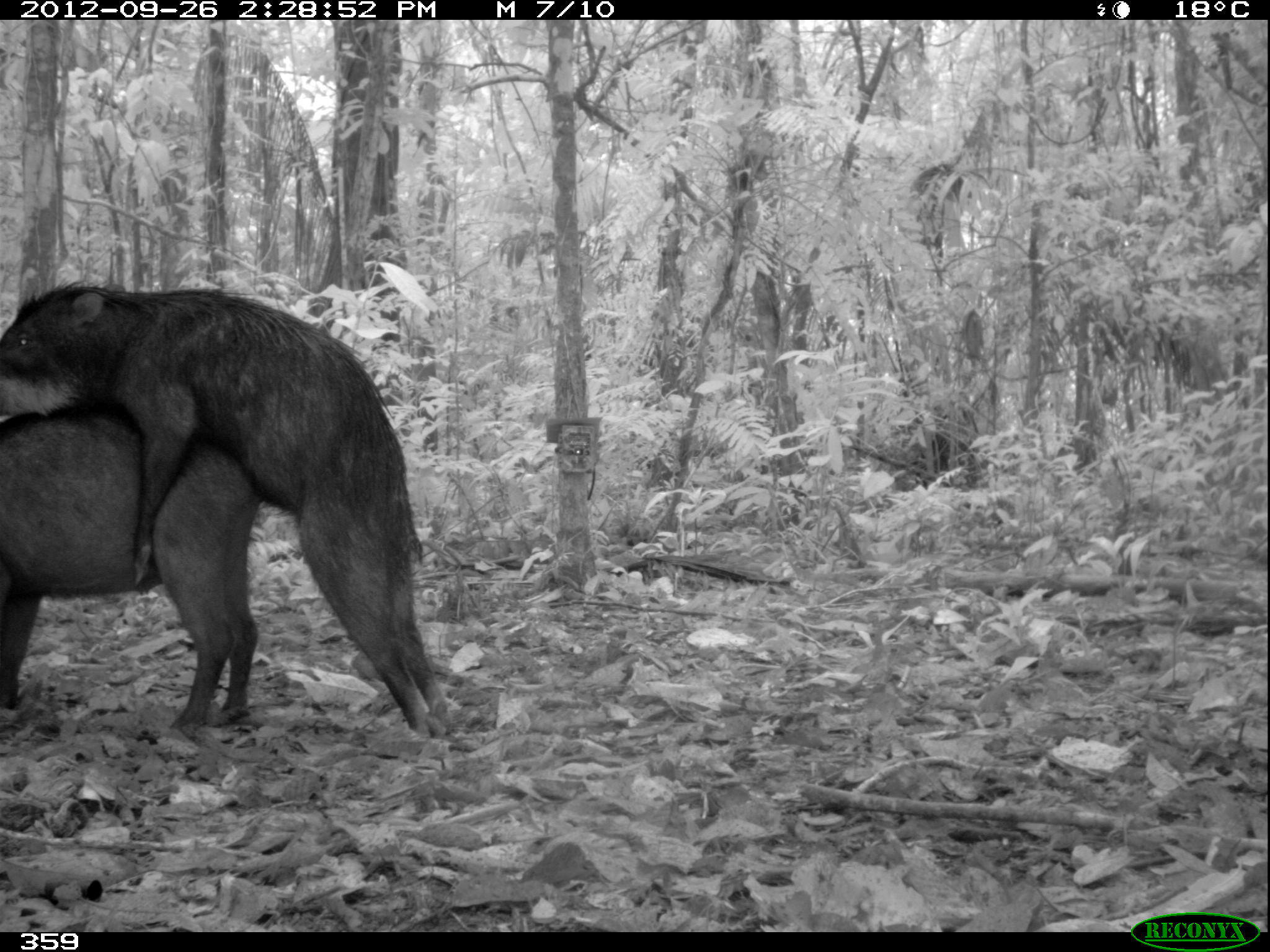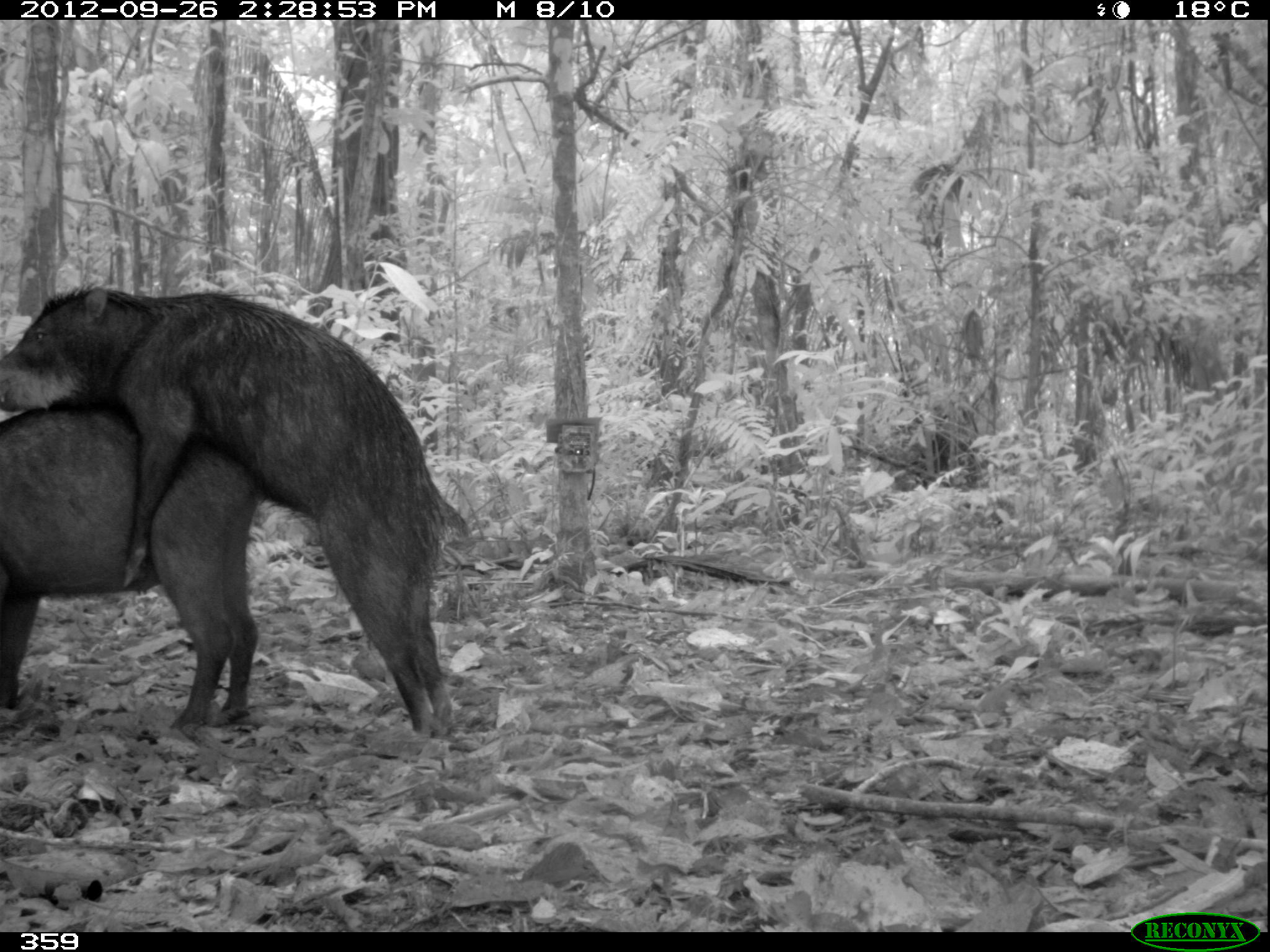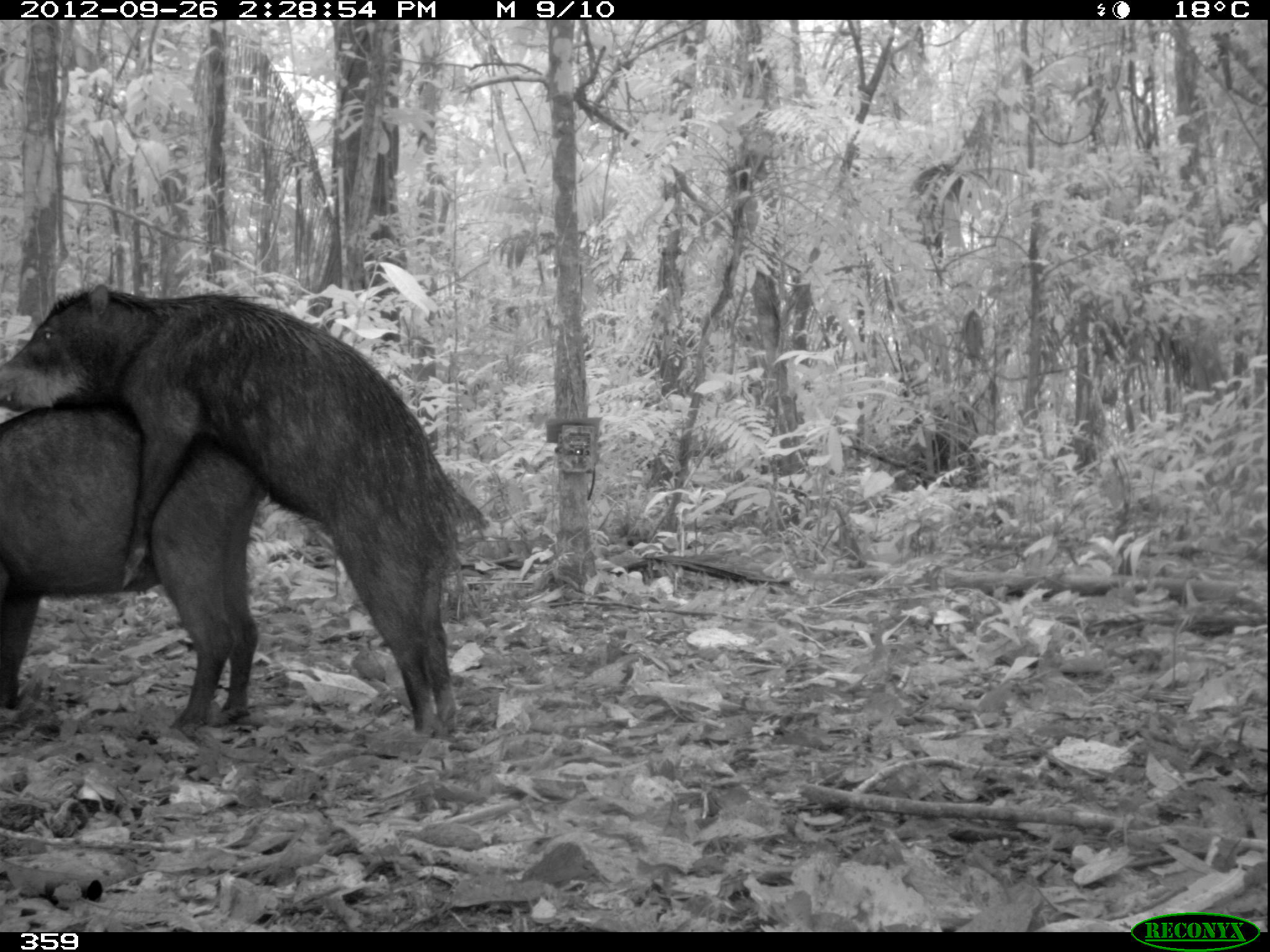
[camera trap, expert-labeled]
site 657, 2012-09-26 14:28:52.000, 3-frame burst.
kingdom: Animalia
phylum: Chordata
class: Mammalia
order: Artiodactyla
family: Tayassuidae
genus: Tayassu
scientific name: Tayassu pecari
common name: white-lipped peccary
Tayassu pecari (white-lipped peccary).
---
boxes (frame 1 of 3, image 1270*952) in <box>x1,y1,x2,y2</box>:
tayassu pecari: <box>0,283,444,734</box>; <box>2,386,259,725</box>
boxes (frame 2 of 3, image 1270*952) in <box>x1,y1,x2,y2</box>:
tayassu pecari: <box>0,282,457,732</box>; <box>2,386,254,726</box>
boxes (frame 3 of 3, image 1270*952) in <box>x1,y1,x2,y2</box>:
tayassu pecari: <box>0,276,488,741</box>; <box>0,386,261,727</box>